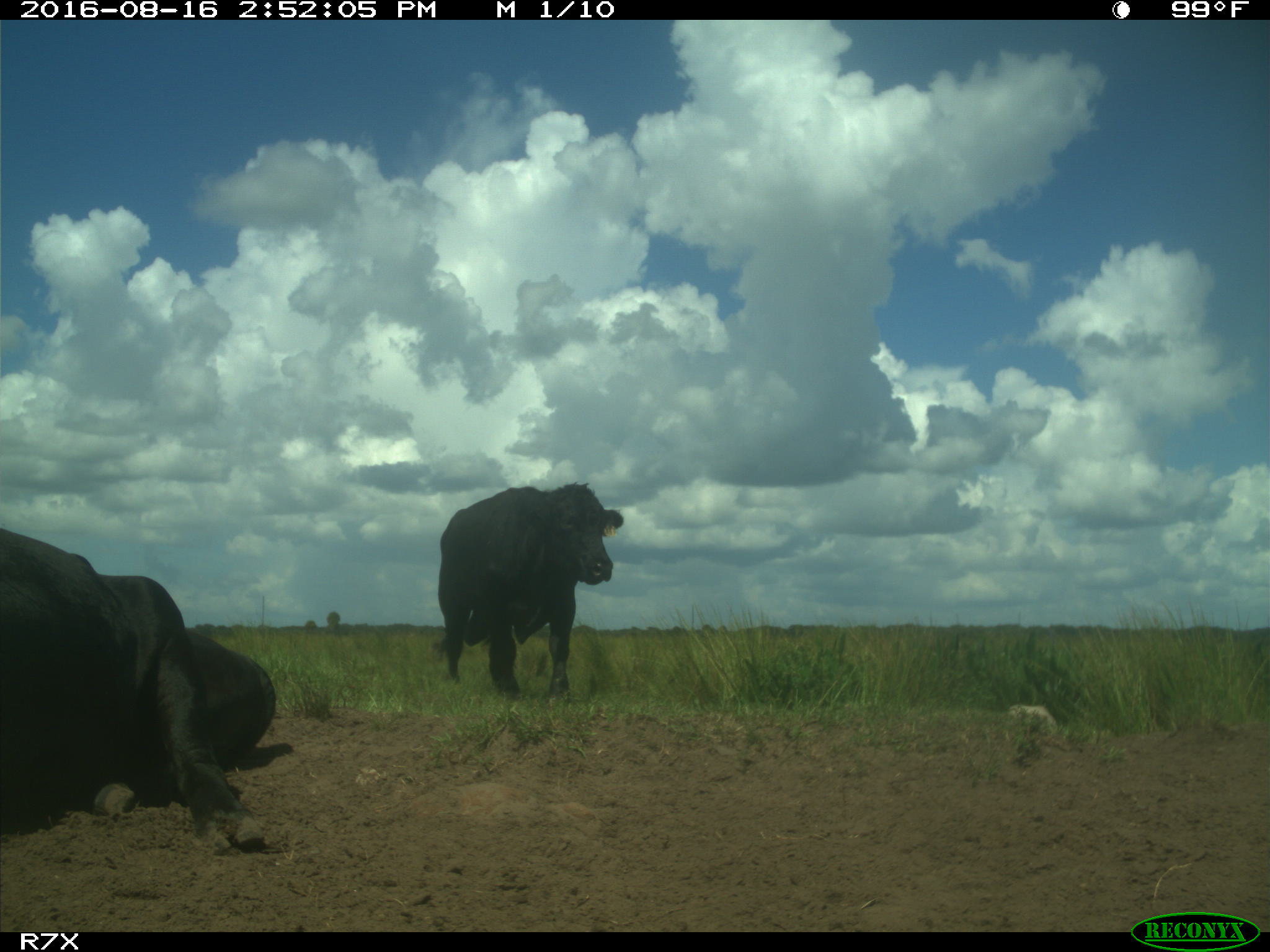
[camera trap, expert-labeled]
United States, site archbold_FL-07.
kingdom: Animalia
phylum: Chordata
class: Mammalia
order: Artiodactyla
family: Bovidae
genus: Bos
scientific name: Bos taurus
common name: domestic cow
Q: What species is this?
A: Bos taurus (domestic cow).